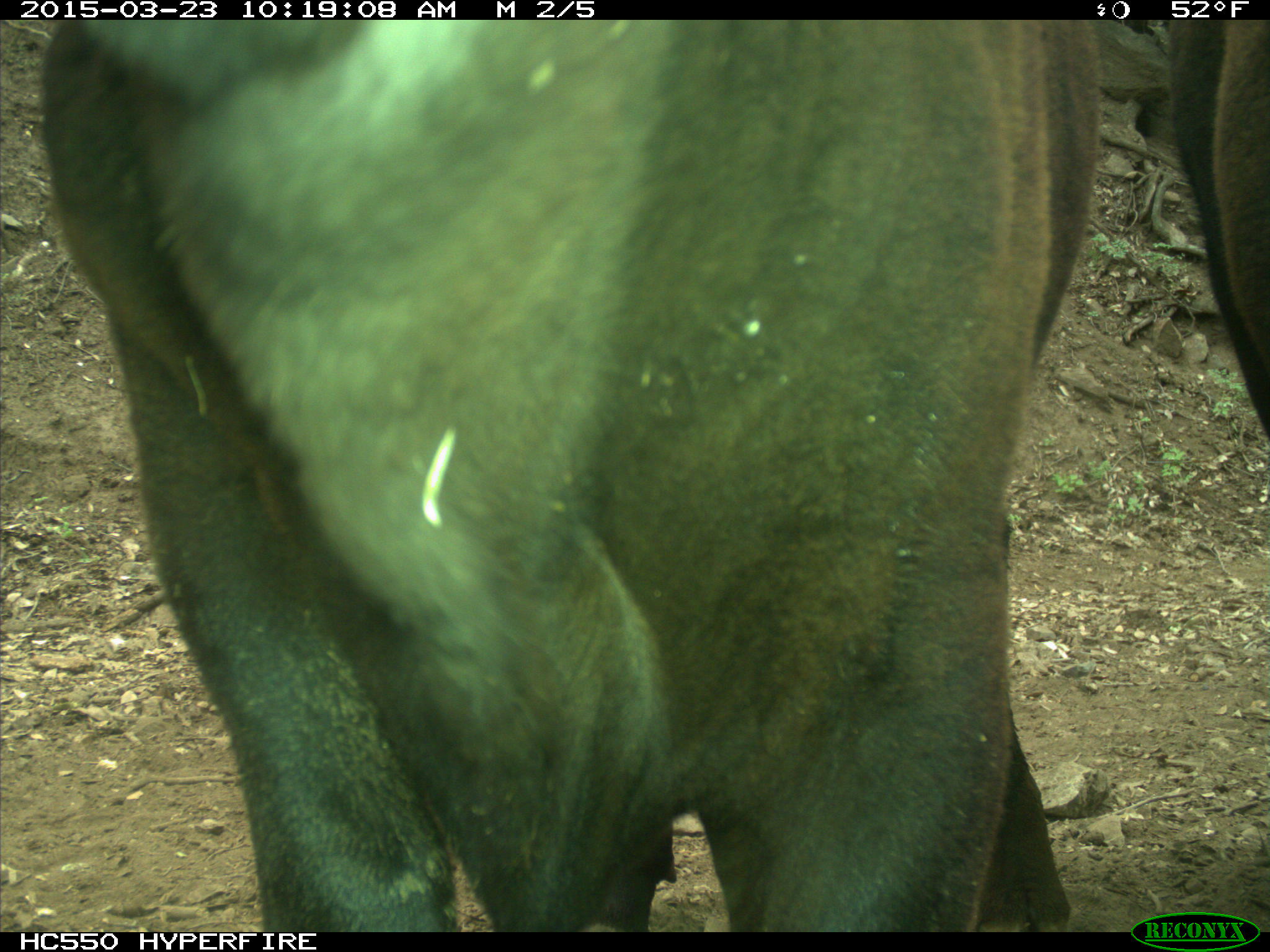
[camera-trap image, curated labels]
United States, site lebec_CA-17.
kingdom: Animalia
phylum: Chordata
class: Mammalia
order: Artiodactyla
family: Bovidae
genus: Bos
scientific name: Bos taurus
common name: domestic cow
Bos taurus (domestic cow).